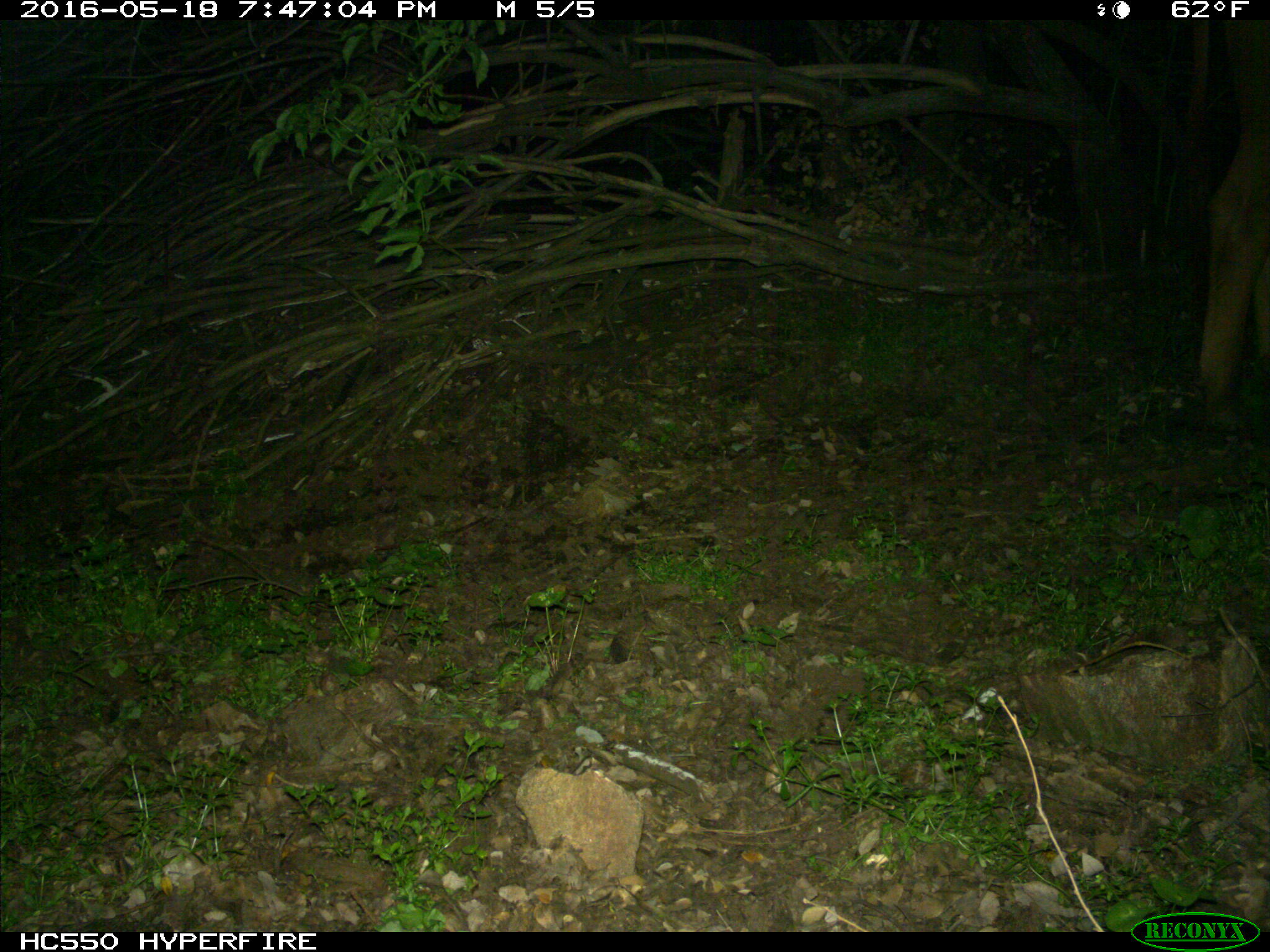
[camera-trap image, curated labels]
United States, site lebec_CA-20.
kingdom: Animalia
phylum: Chordata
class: Mammalia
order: Artiodactyla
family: Bovidae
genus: Bos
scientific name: Bos taurus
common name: domestic cow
Bos taurus (domestic cow).